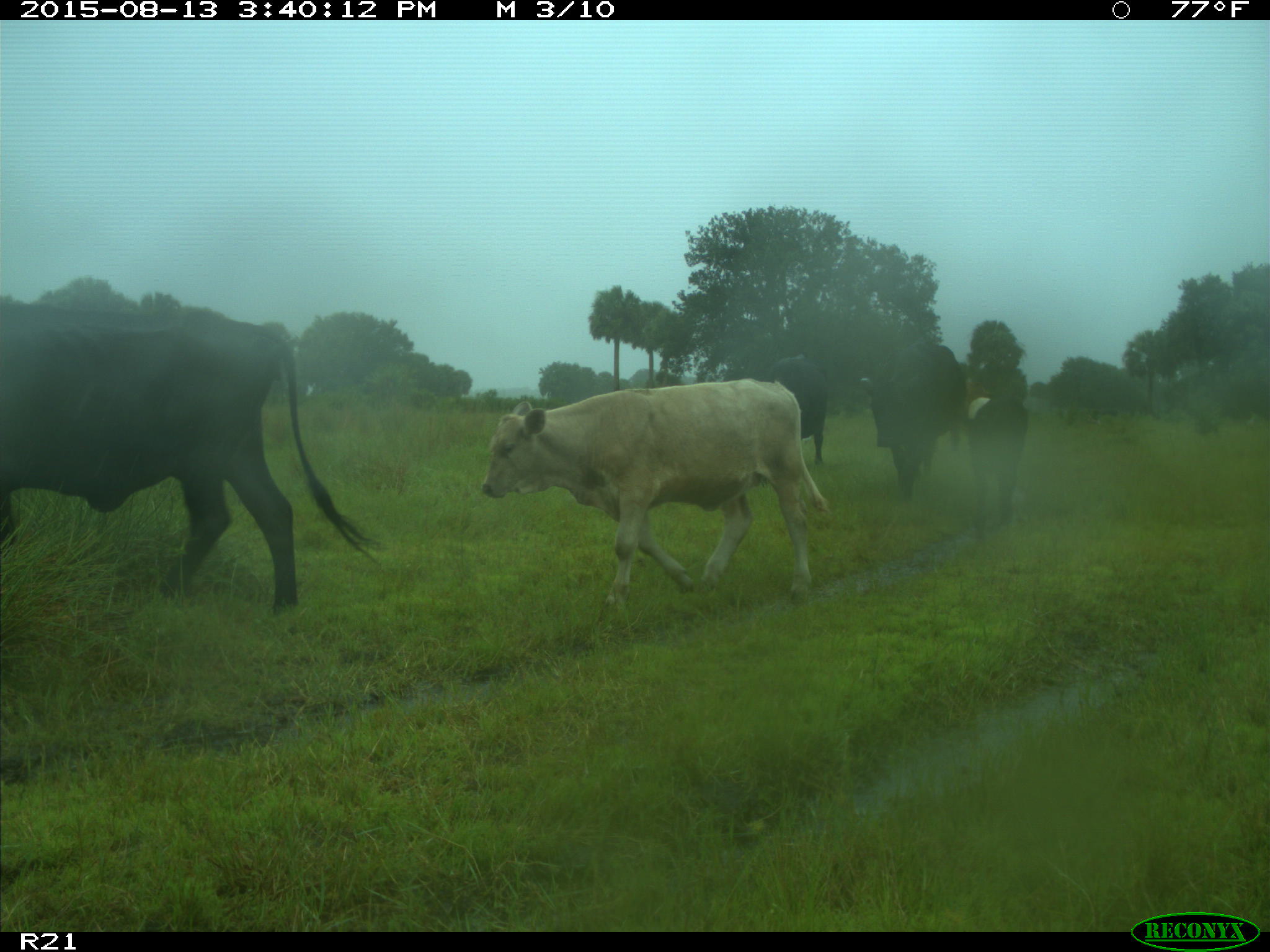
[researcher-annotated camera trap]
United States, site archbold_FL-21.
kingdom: Animalia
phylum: Chordata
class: Mammalia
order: Artiodactyla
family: Bovidae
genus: Bos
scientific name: Bos taurus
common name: domestic cow